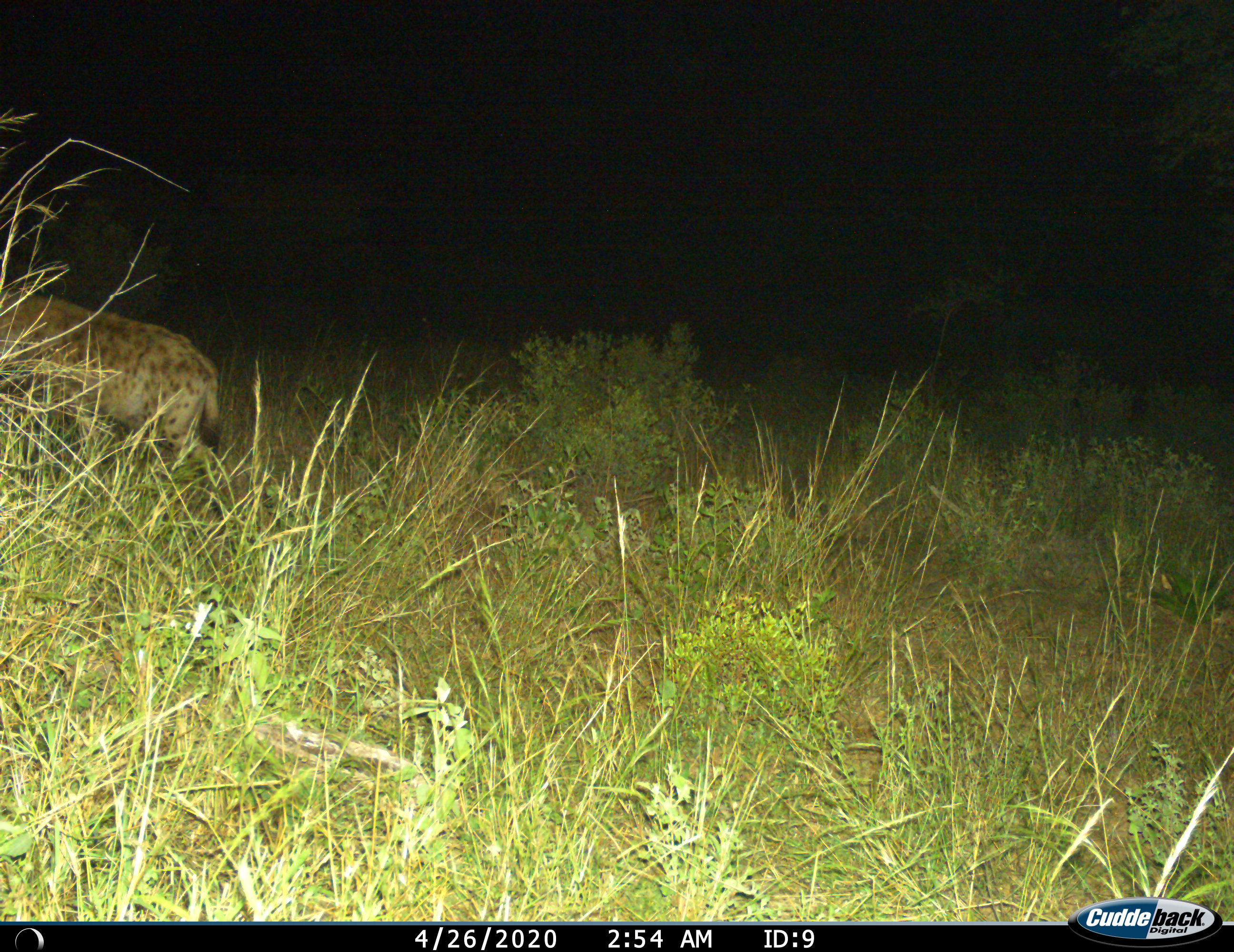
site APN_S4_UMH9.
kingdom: Animalia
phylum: Chordata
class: Mammalia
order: Carnivora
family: Hyaenidae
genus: Crocuta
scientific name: Crocuta crocuta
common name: spotted hyena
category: hyenaspotted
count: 1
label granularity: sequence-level